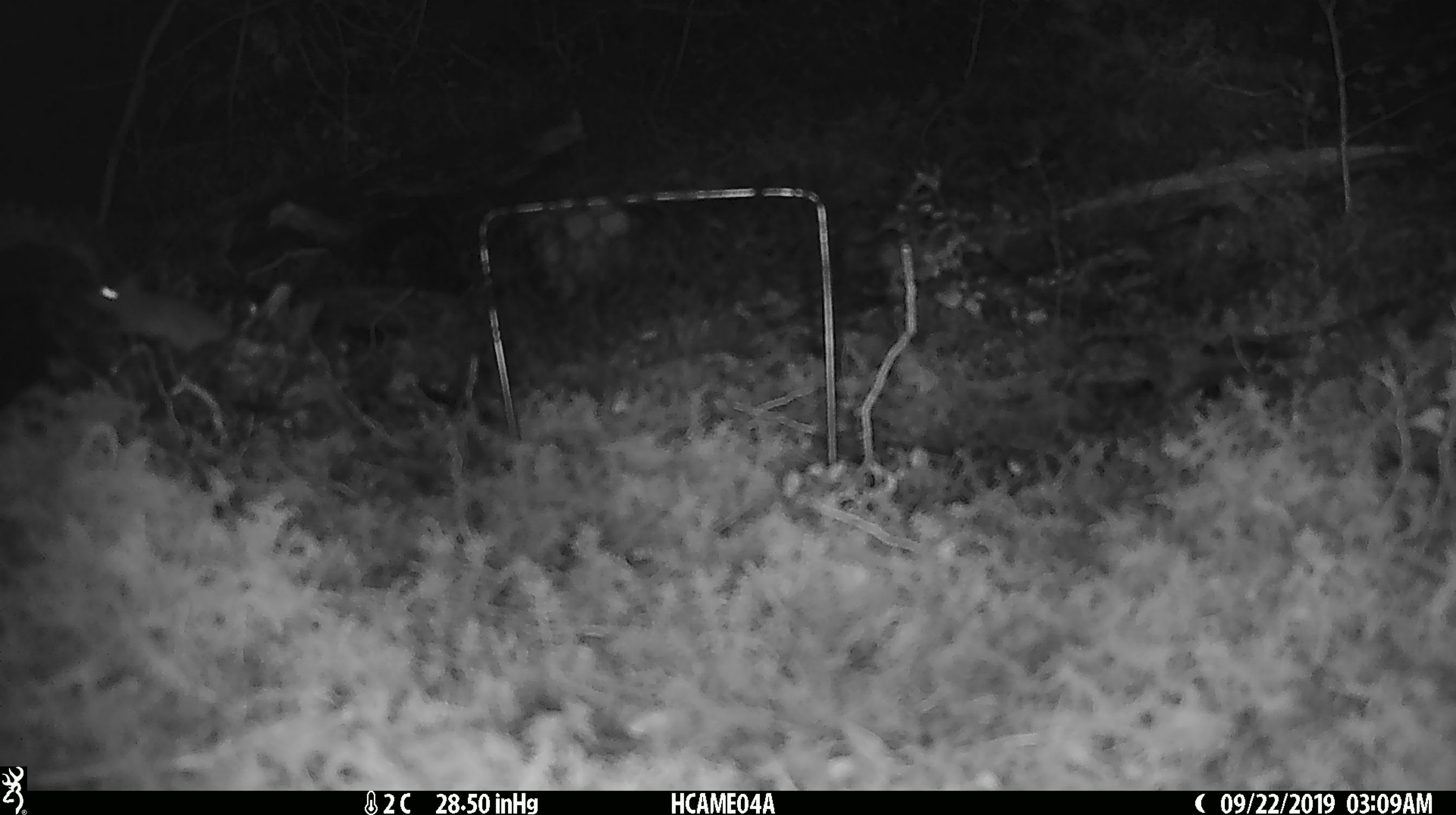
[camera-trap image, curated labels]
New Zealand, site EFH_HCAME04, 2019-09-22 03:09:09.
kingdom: Animalia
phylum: Chordata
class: Mammalia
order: Rodentia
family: Muridae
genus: Mus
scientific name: Mus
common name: mouse